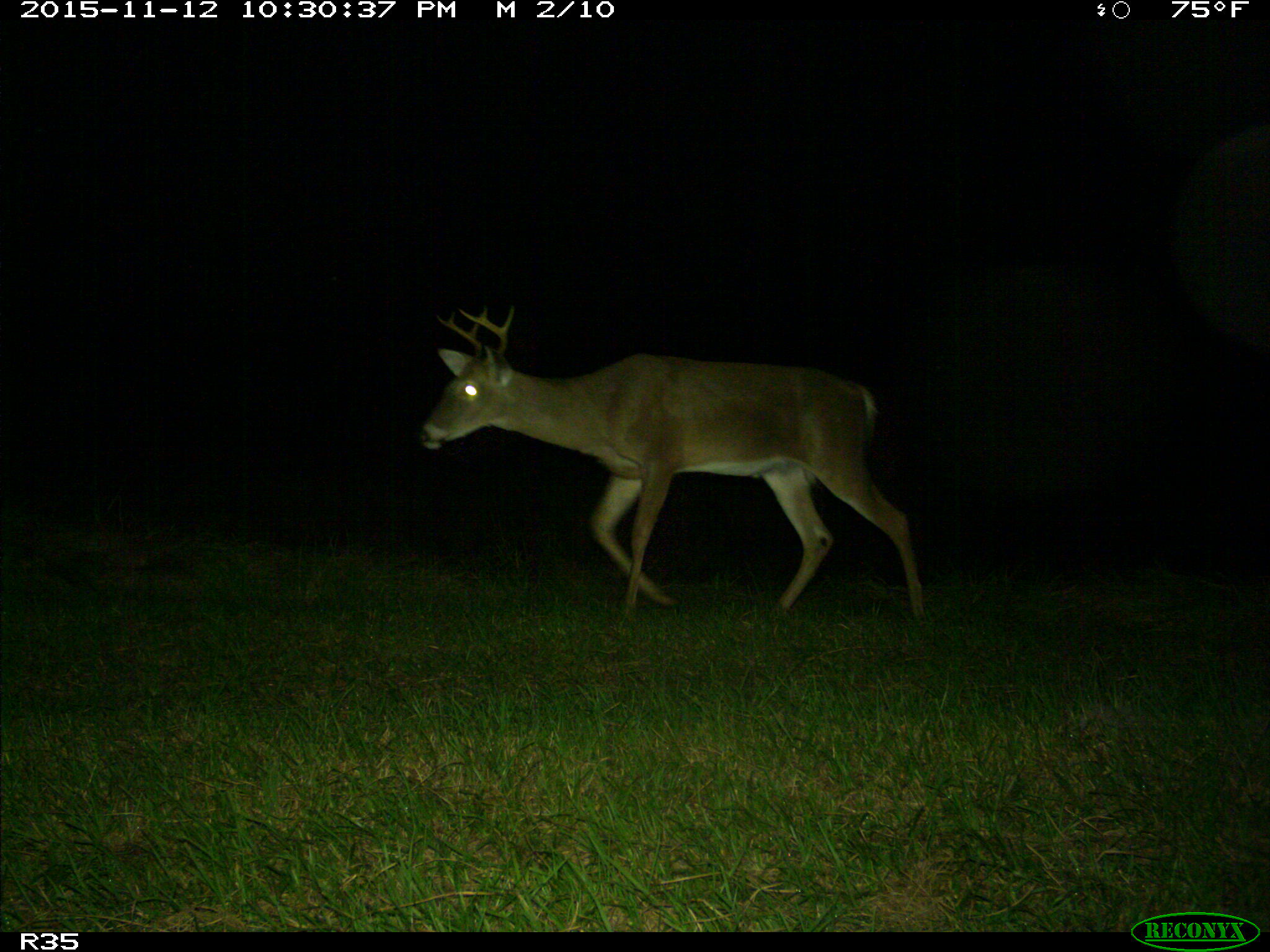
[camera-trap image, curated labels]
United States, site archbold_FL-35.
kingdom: Animalia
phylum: Chordata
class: Mammalia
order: Artiodactyla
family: Cervidae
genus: Odocoileus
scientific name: Odocoileus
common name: deer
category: unidentified deer